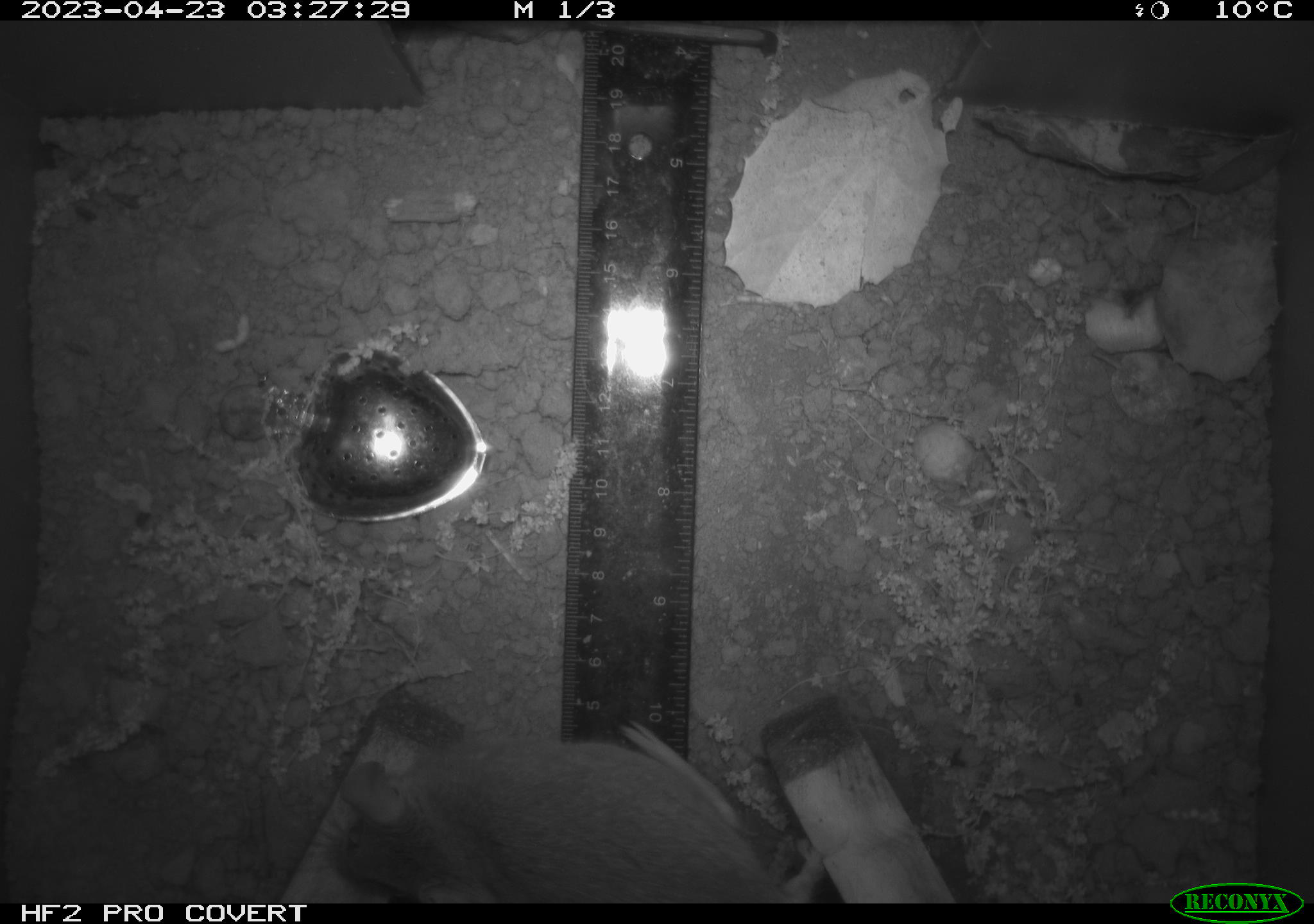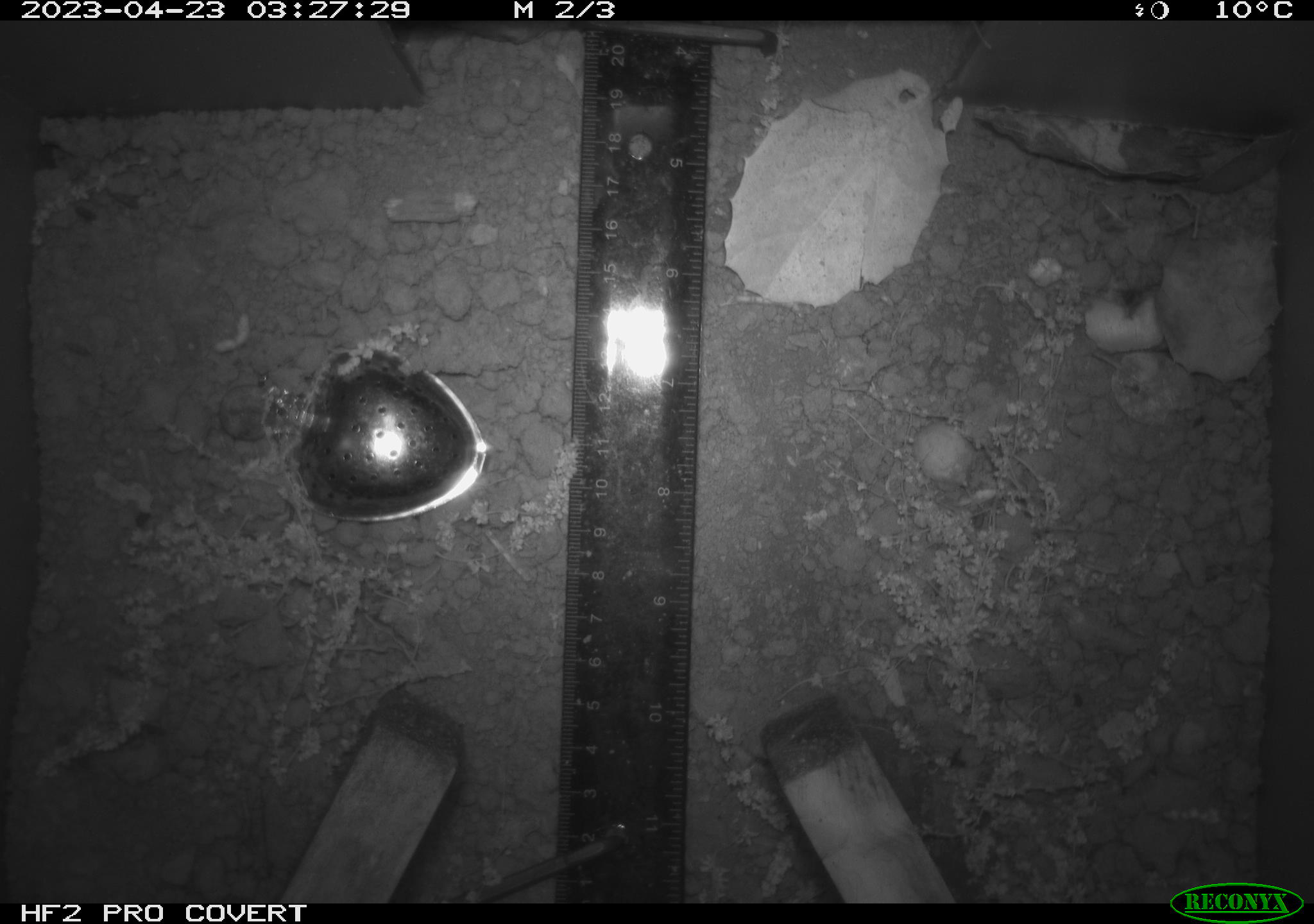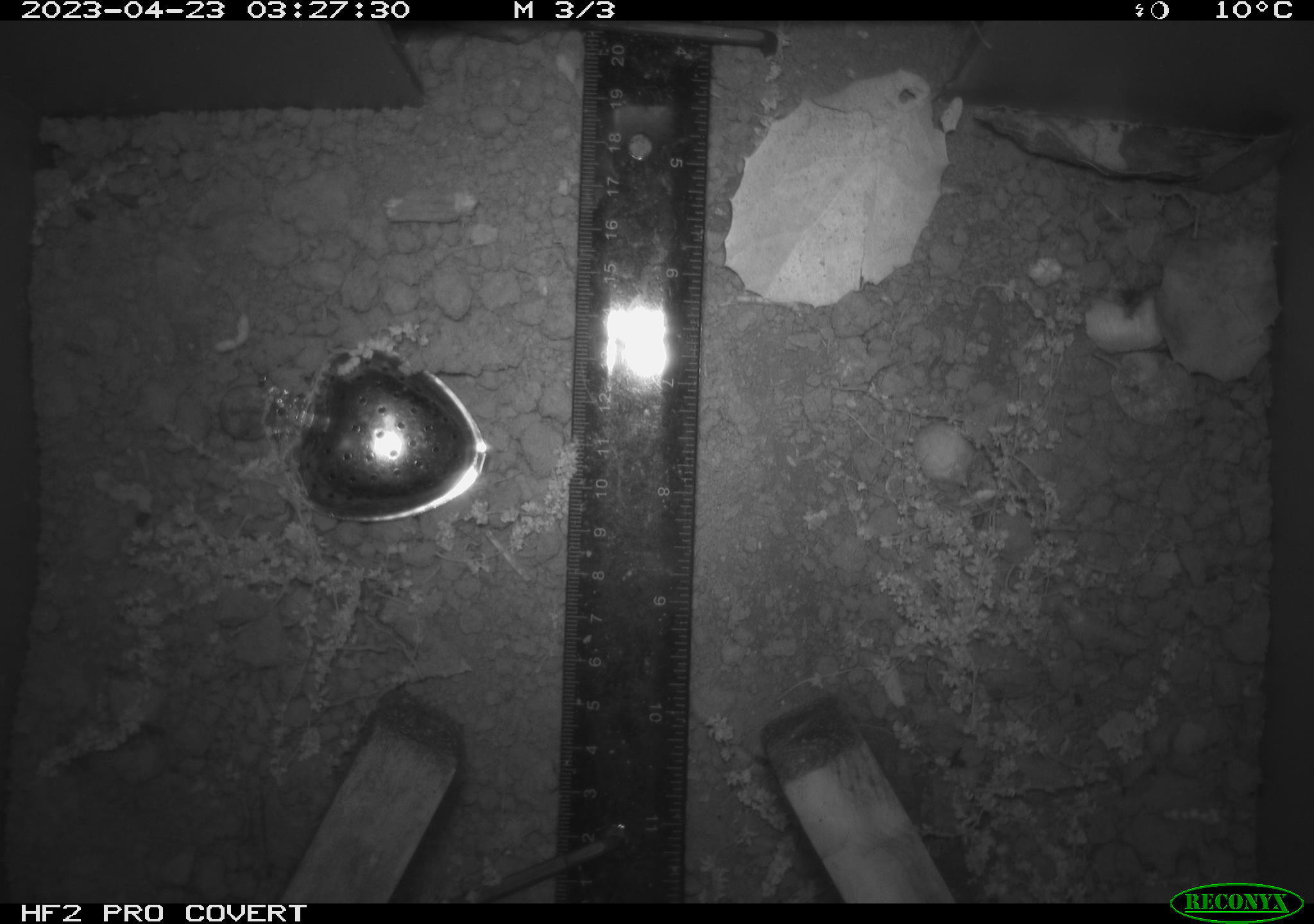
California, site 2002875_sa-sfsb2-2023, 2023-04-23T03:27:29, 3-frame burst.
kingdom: Animalia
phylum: Chordata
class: Mammalia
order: Rodentia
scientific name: Rodentia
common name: mouse species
Mouse species (Rodentia).